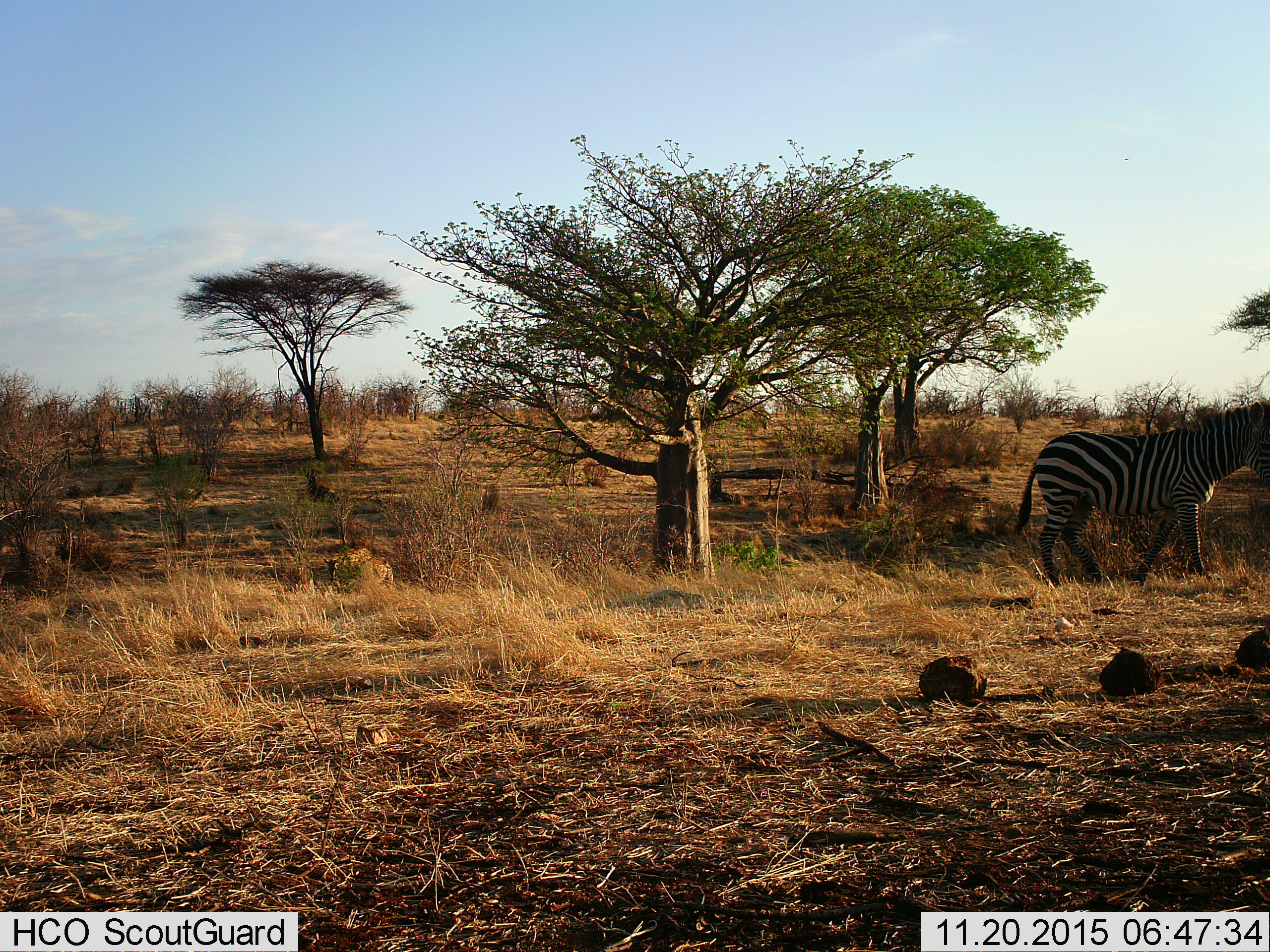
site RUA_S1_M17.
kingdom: Animalia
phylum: Chordata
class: Mammalia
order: Perissodactyla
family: Equidae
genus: Equus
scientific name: Equus quagga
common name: plains zebra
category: zebraplains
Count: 1.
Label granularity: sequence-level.